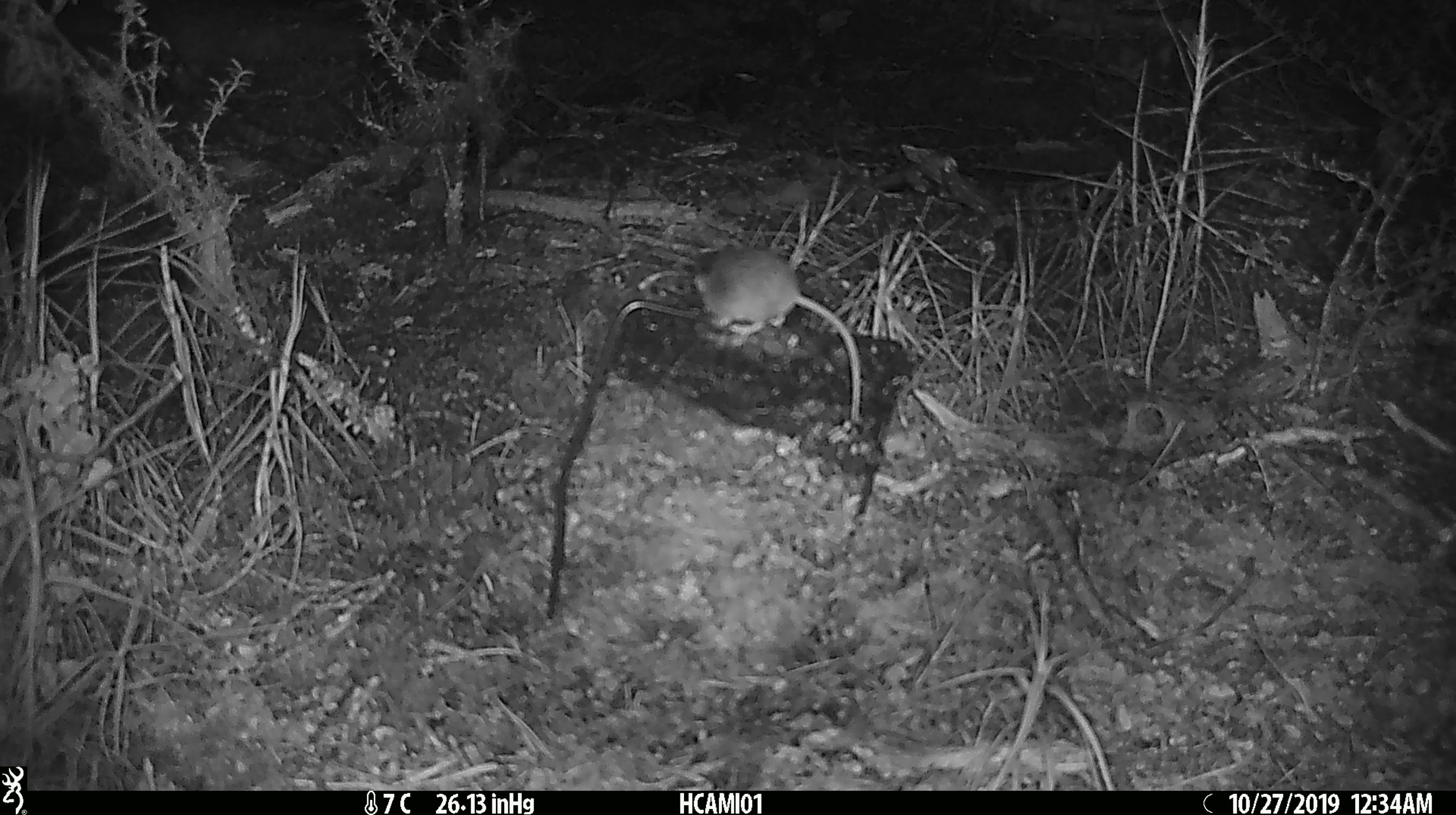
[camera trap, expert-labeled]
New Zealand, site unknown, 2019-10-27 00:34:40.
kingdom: Animalia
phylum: Chordata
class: Mammalia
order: Rodentia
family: Muridae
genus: Mus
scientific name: Mus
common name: mouse